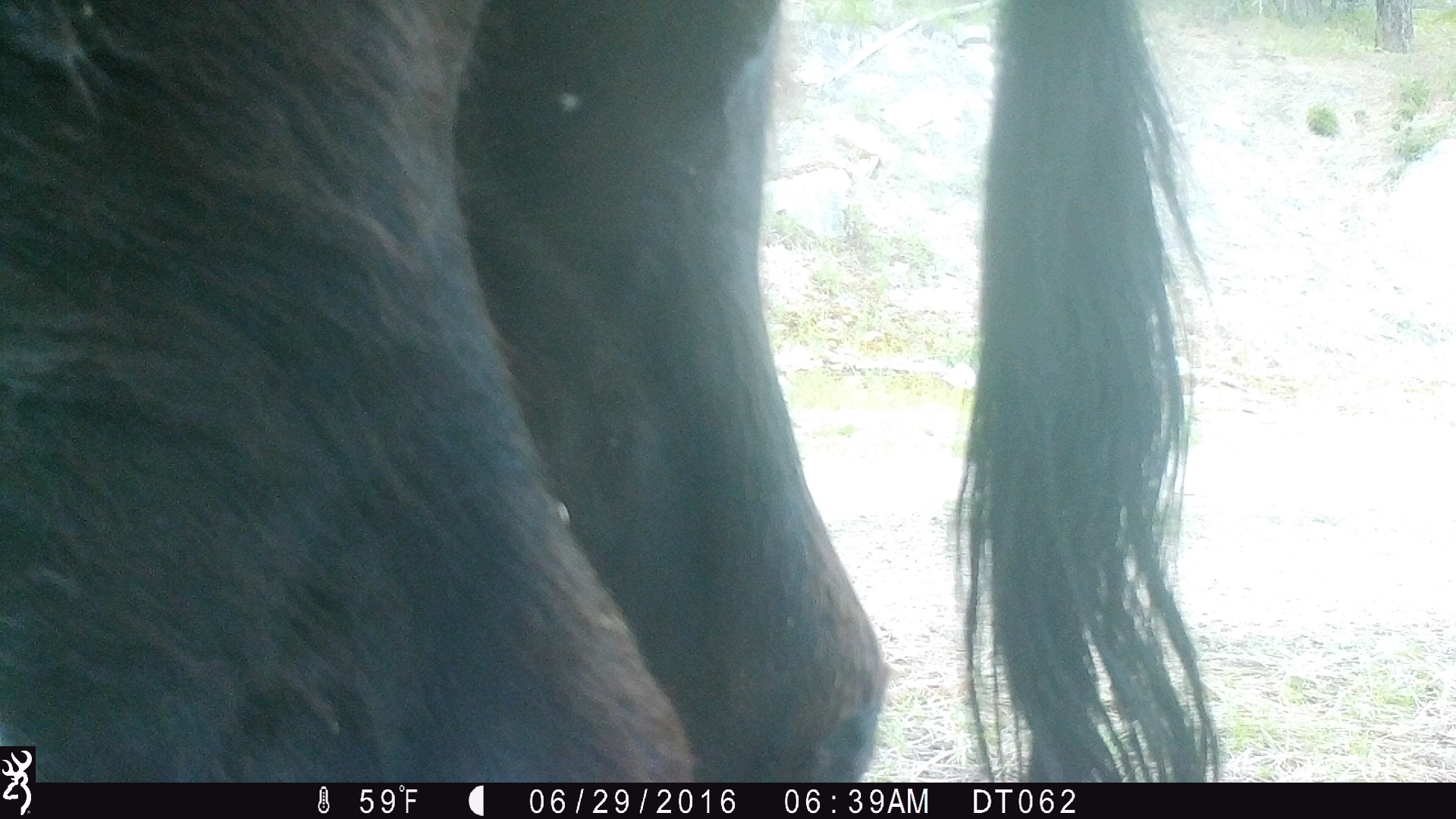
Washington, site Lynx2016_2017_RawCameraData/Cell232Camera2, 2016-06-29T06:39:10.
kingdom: Animalia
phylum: Chordata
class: Mammalia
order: Artiodactyla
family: Bovidae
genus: Bos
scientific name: Bos taurus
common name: domestic cattle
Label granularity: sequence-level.